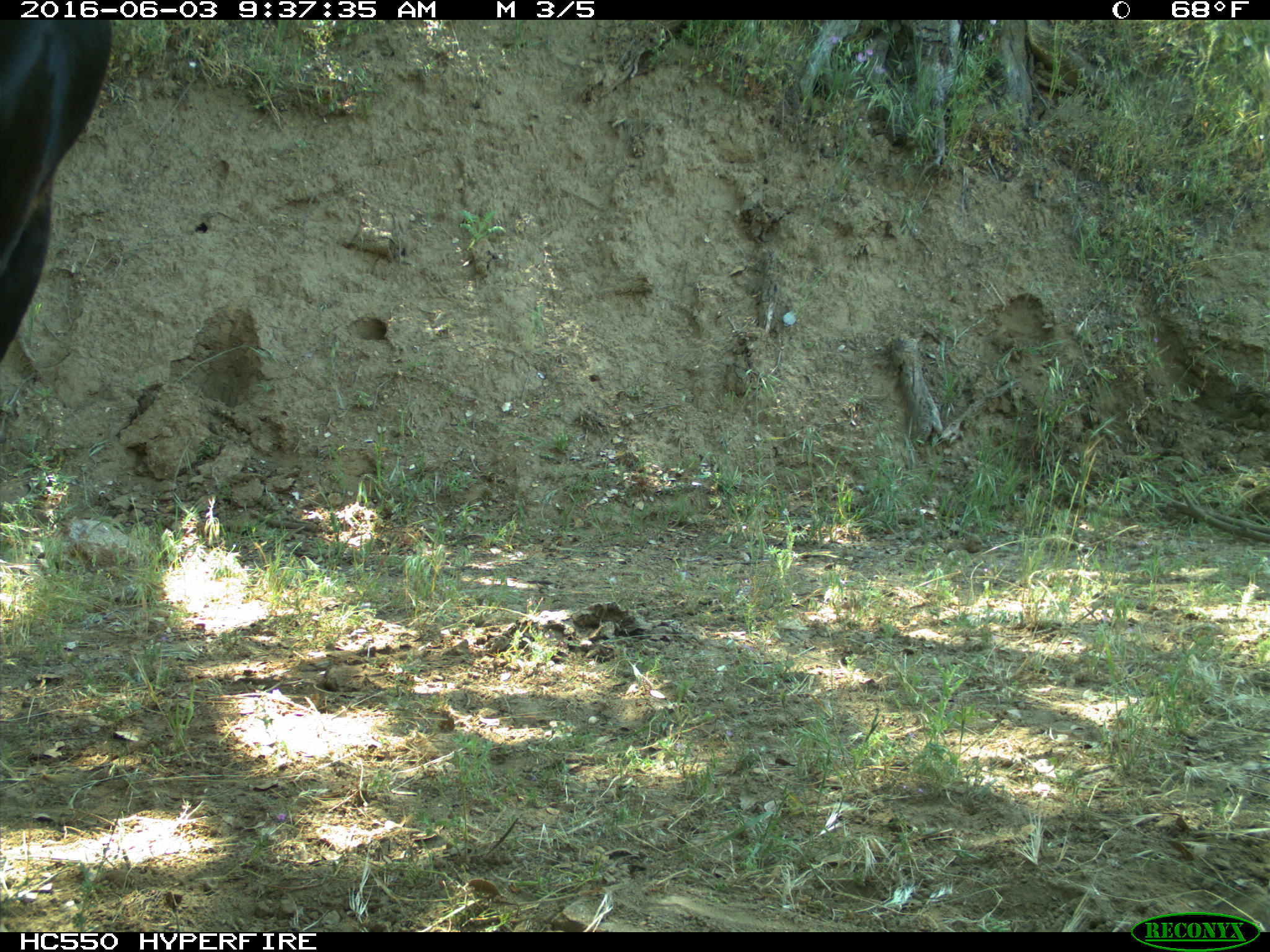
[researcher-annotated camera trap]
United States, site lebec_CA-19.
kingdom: Animalia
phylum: Chordata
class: Mammalia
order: Artiodactyla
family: Bovidae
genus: Bos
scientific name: Bos taurus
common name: domestic cow